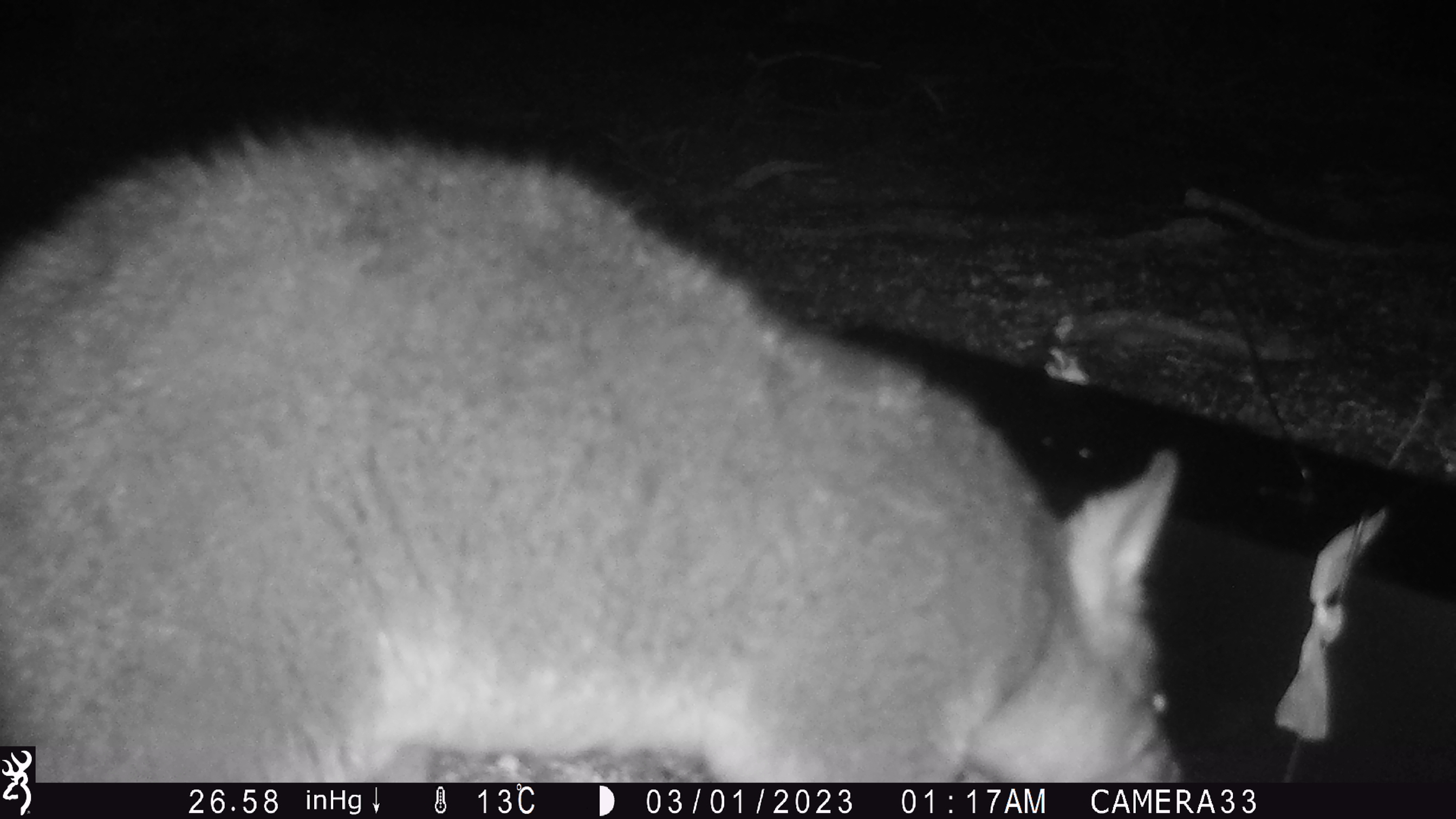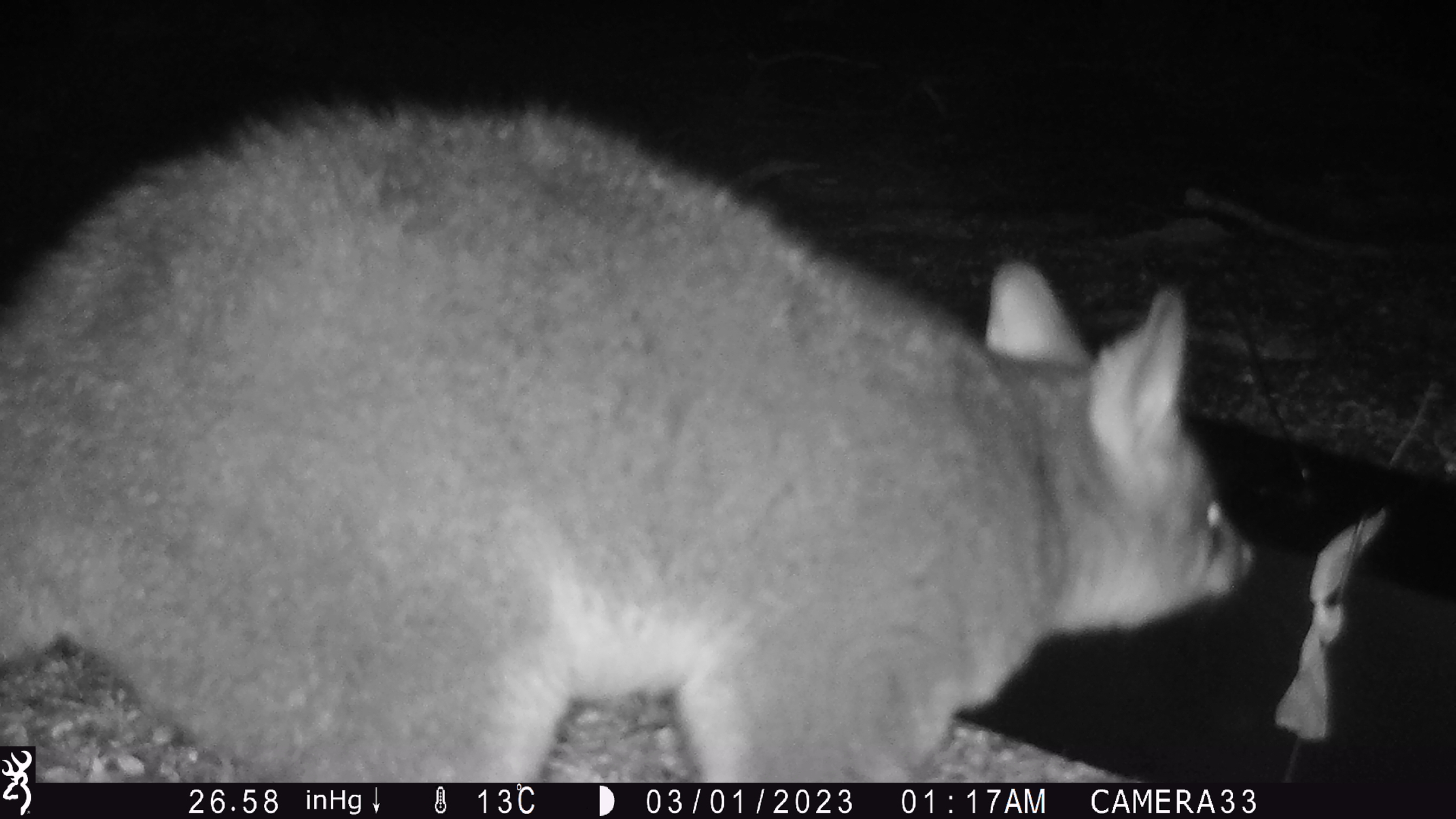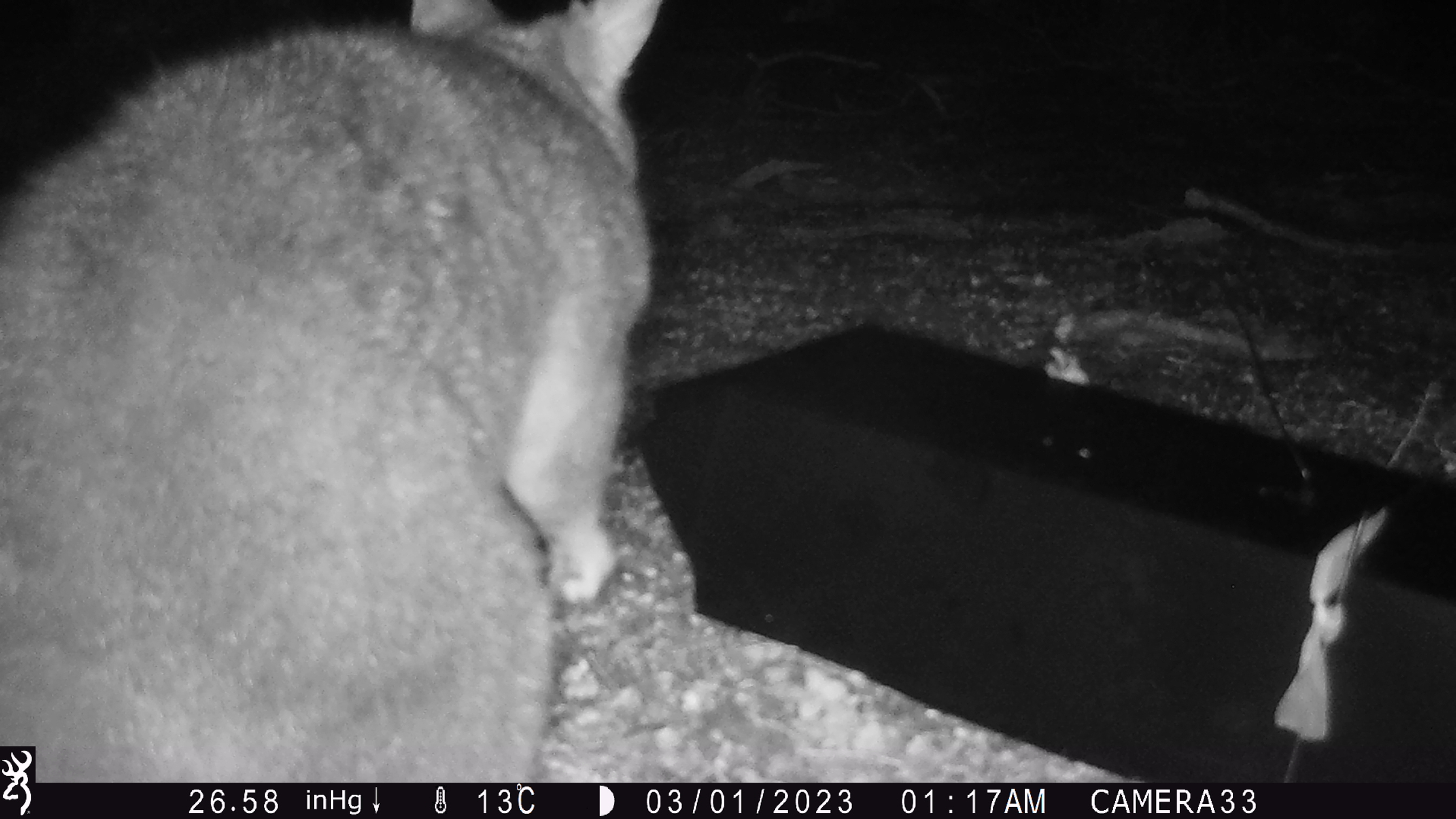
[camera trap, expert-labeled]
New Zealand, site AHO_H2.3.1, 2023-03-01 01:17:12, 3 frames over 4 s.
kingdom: Animalia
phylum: Chordata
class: Mammalia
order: Carnivora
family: Mustelidae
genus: Mustela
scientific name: Mustela erminea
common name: stoat